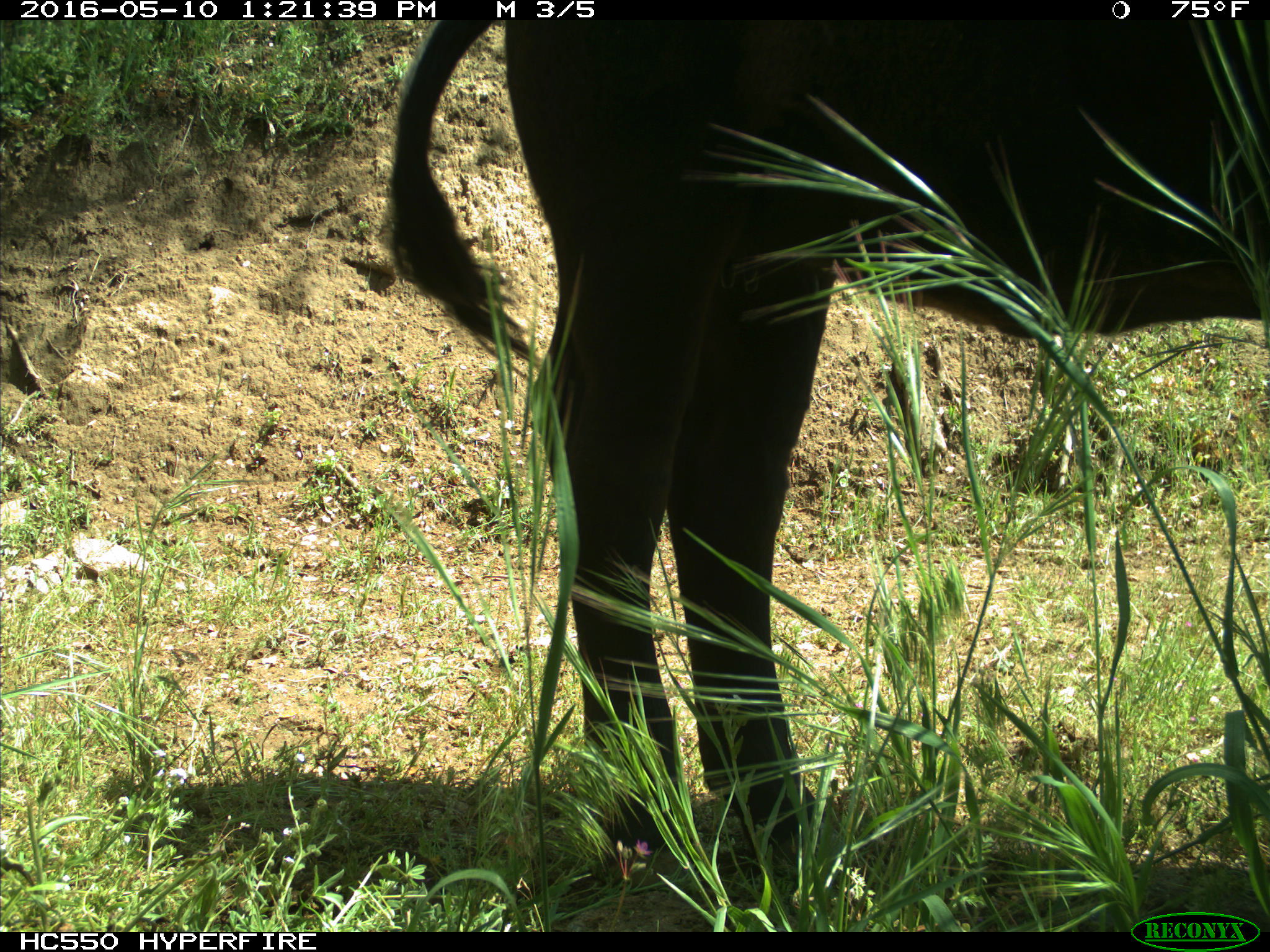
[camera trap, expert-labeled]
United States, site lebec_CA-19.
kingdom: Animalia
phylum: Chordata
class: Mammalia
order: Artiodactyla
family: Bovidae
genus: Bos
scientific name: Bos taurus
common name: domestic cow